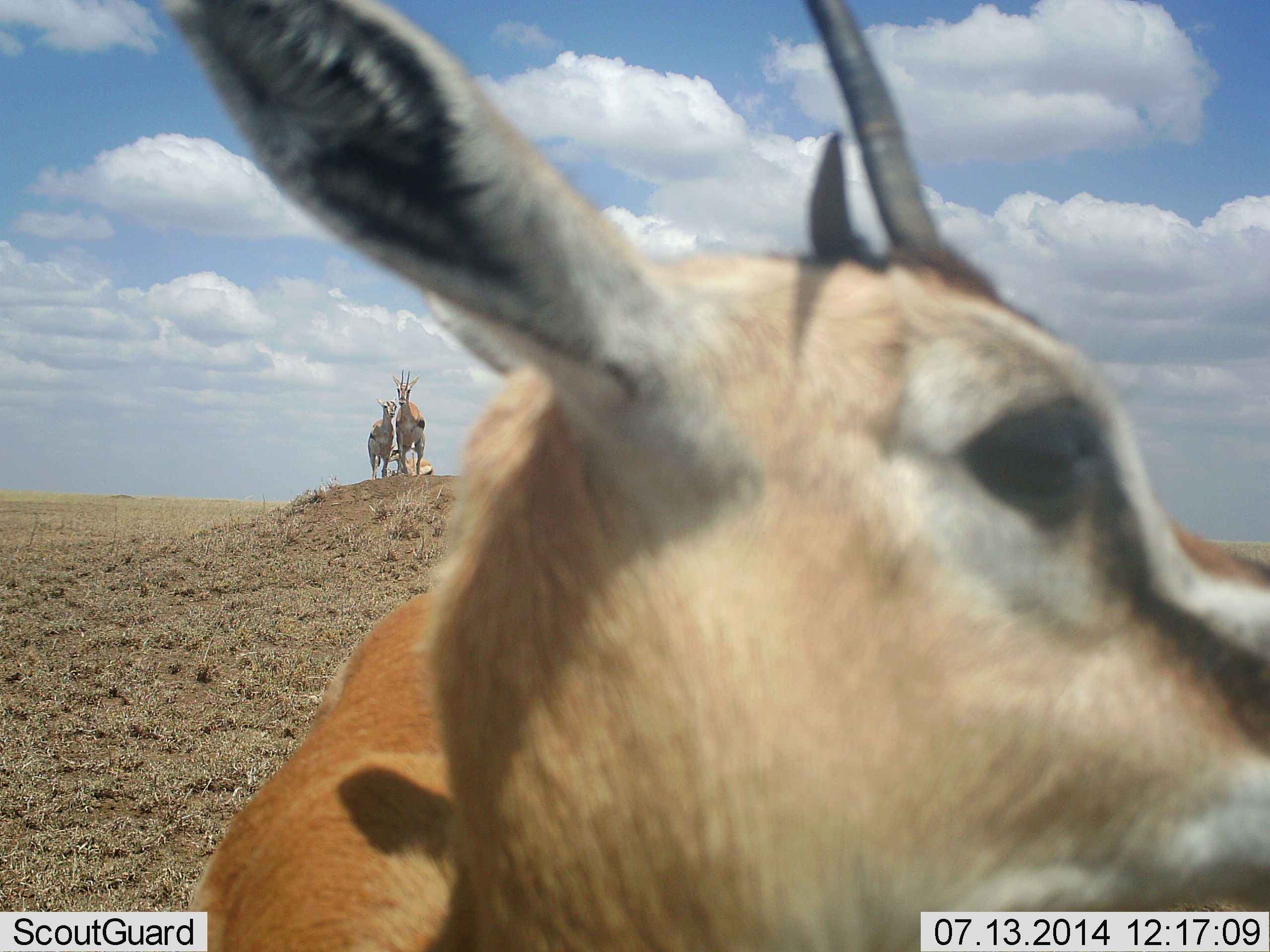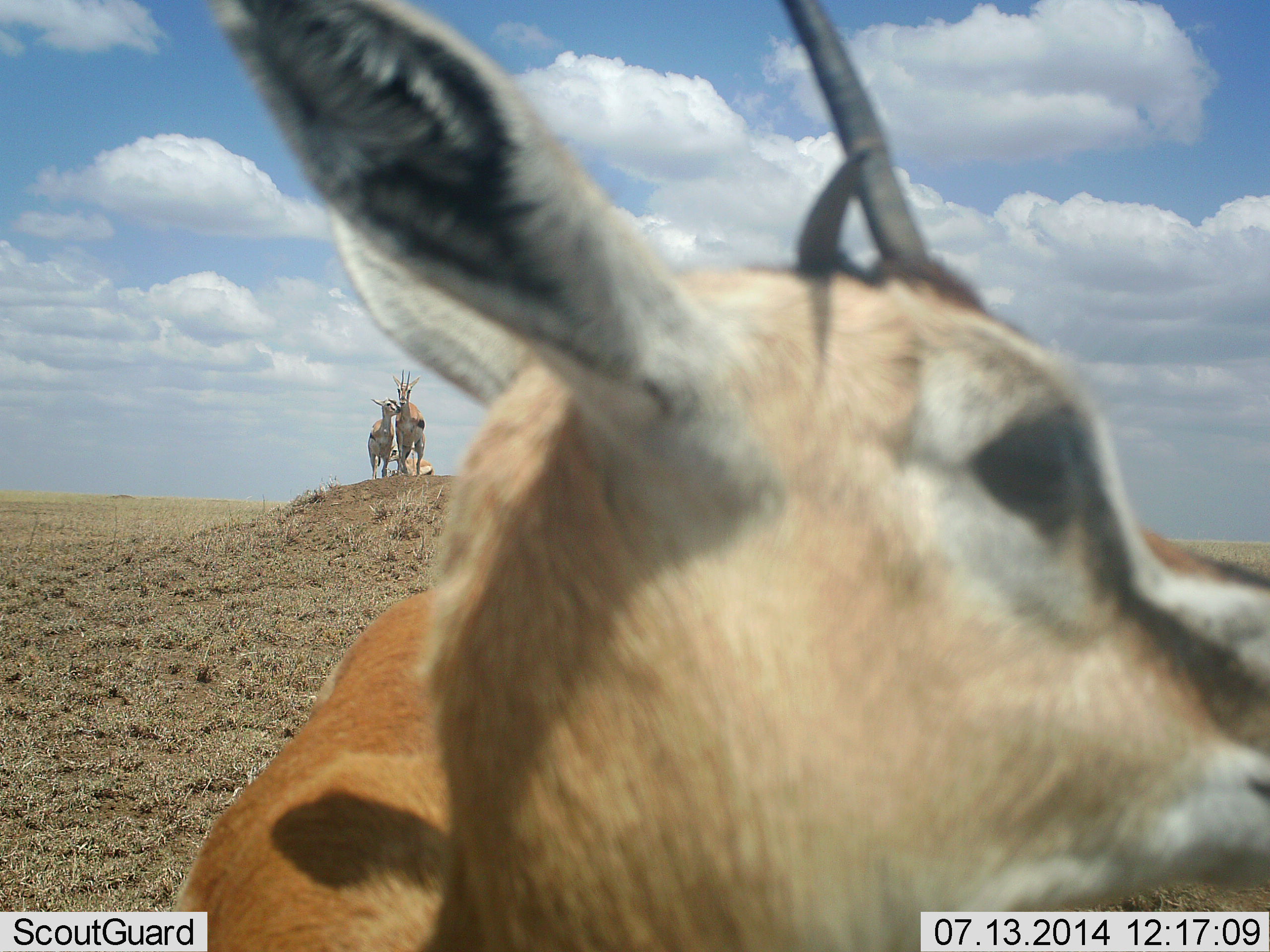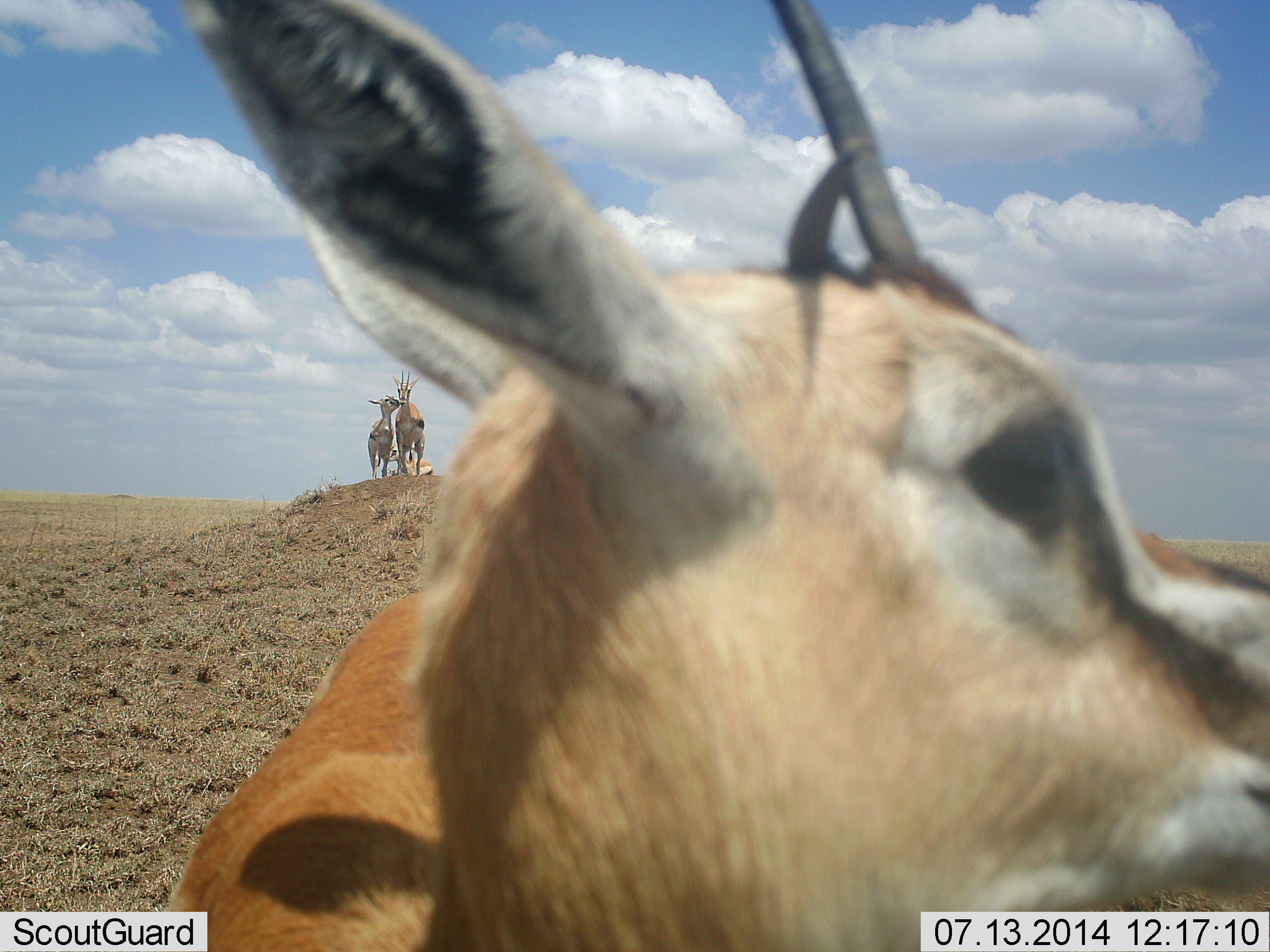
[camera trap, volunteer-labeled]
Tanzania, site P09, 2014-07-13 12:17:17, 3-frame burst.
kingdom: Animalia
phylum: Chordata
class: Mammalia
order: Artiodactyla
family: Bovidae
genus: Eudorcas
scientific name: Eudorcas thomsonii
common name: thomson's gazelle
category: gazellethomsons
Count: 4.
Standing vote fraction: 80%.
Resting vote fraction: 30%.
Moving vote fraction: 20%.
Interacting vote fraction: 50%.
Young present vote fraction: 10%.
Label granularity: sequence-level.